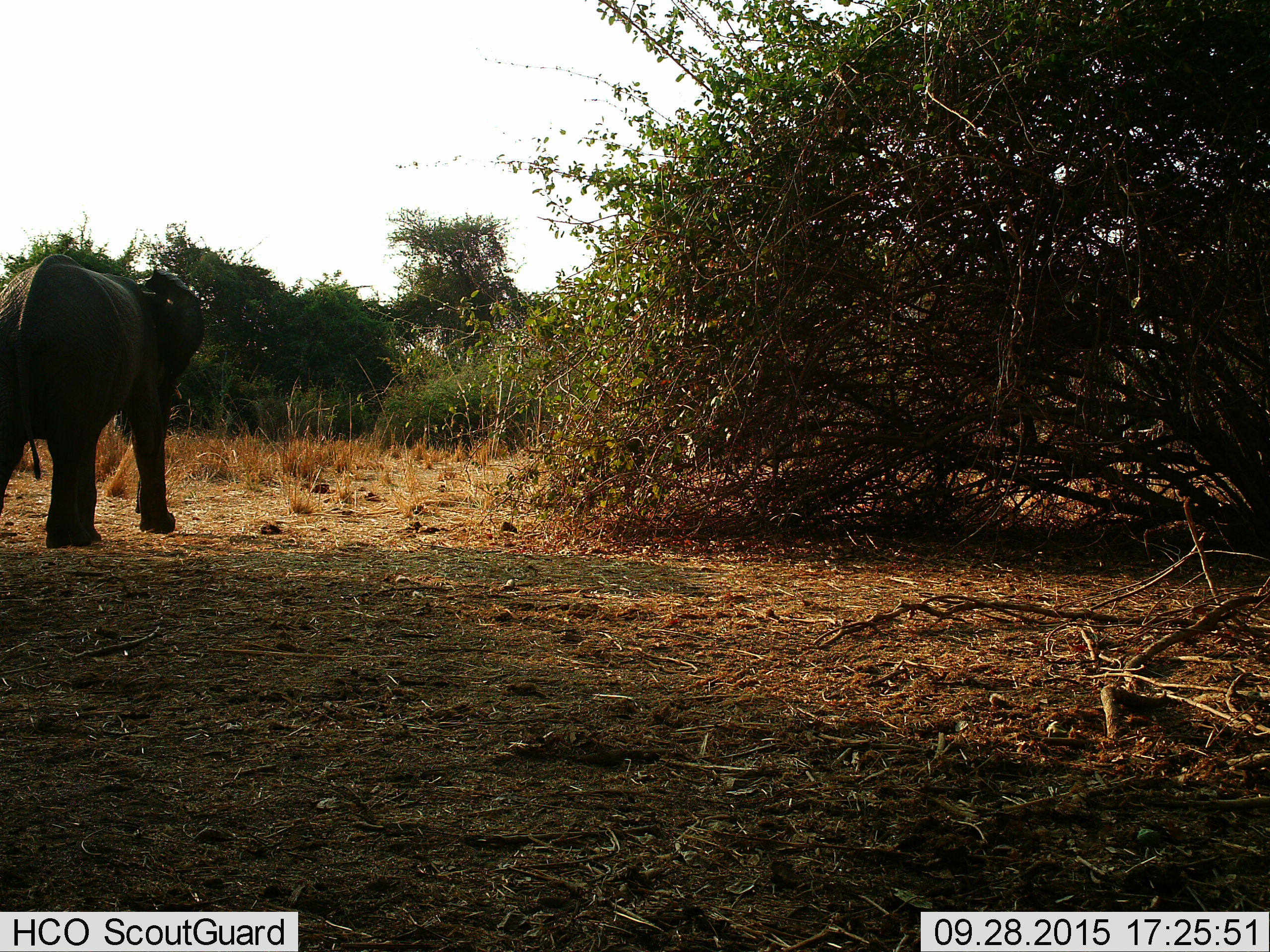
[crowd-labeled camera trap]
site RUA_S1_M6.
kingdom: Animalia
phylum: Chordata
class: Mammalia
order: Proboscidea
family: Elephantidae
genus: Loxodonta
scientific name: Loxodonta africana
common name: african bush elephant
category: elephant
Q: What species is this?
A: Elephant (african bush elephant) (Loxodonta africana).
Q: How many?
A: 1.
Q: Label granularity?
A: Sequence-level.